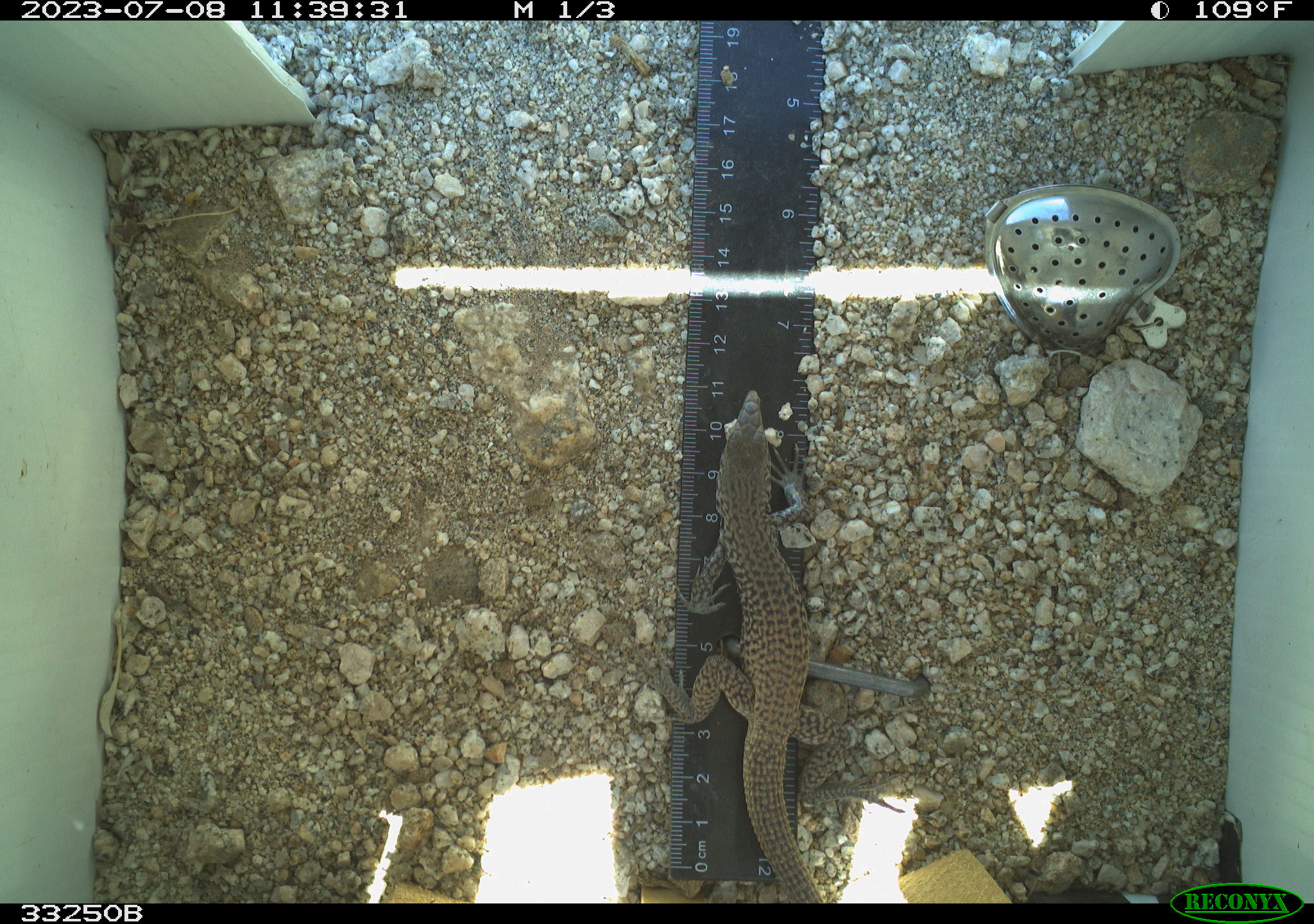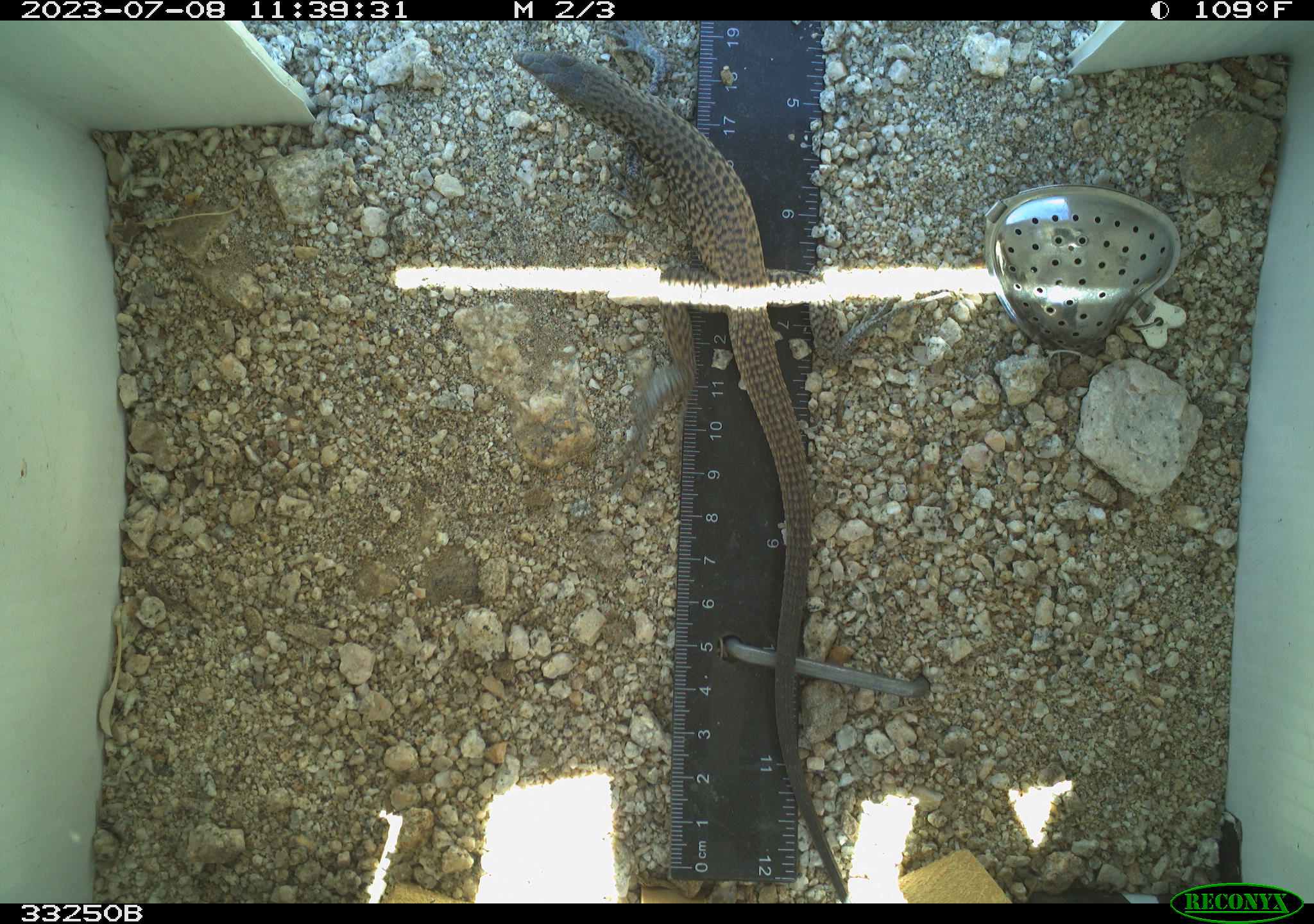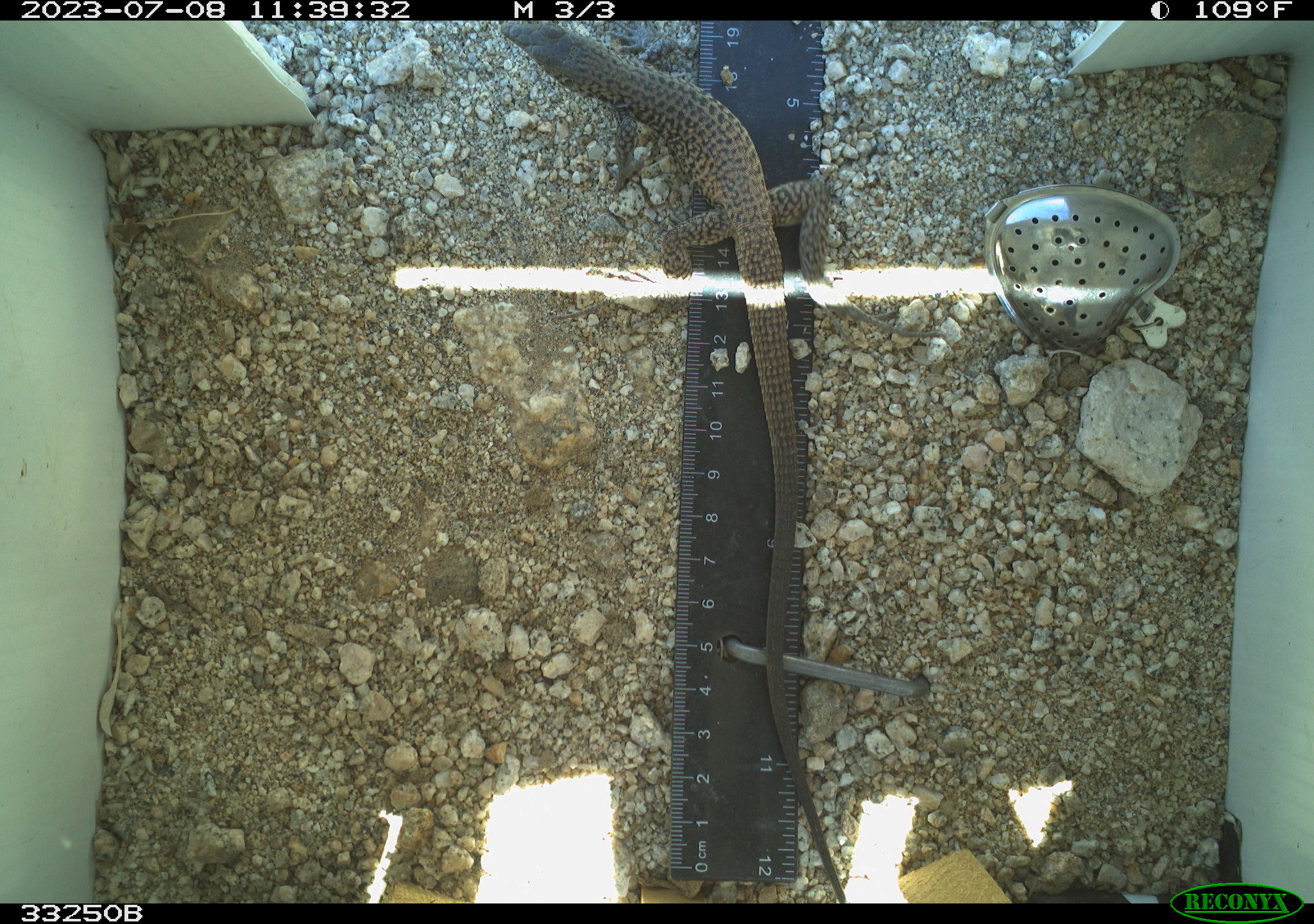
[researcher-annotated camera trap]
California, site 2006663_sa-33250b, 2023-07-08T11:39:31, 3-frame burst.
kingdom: Animalia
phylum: Chordata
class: Reptilia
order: Squamata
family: Teiidae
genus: Aspidoscelis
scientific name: Aspidoscelis tigris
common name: western whiptail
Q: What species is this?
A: Western whiptail (Aspidoscelis tigris).